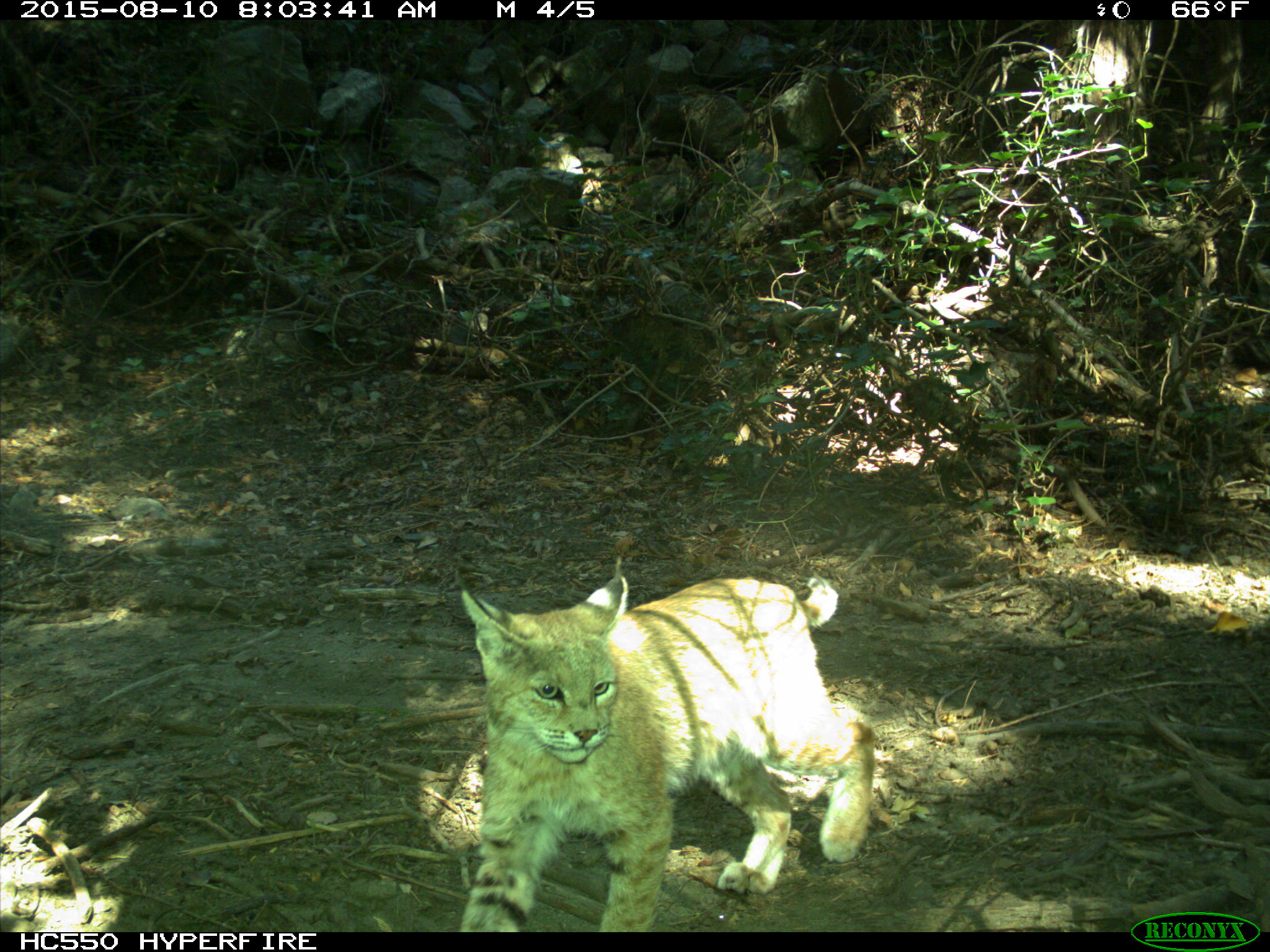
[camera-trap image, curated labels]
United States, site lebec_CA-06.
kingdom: Animalia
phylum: Chordata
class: Mammalia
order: Carnivora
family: Felidae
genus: Lynx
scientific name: Lynx rufus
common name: bobcat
Lynx rufus (bobcat).